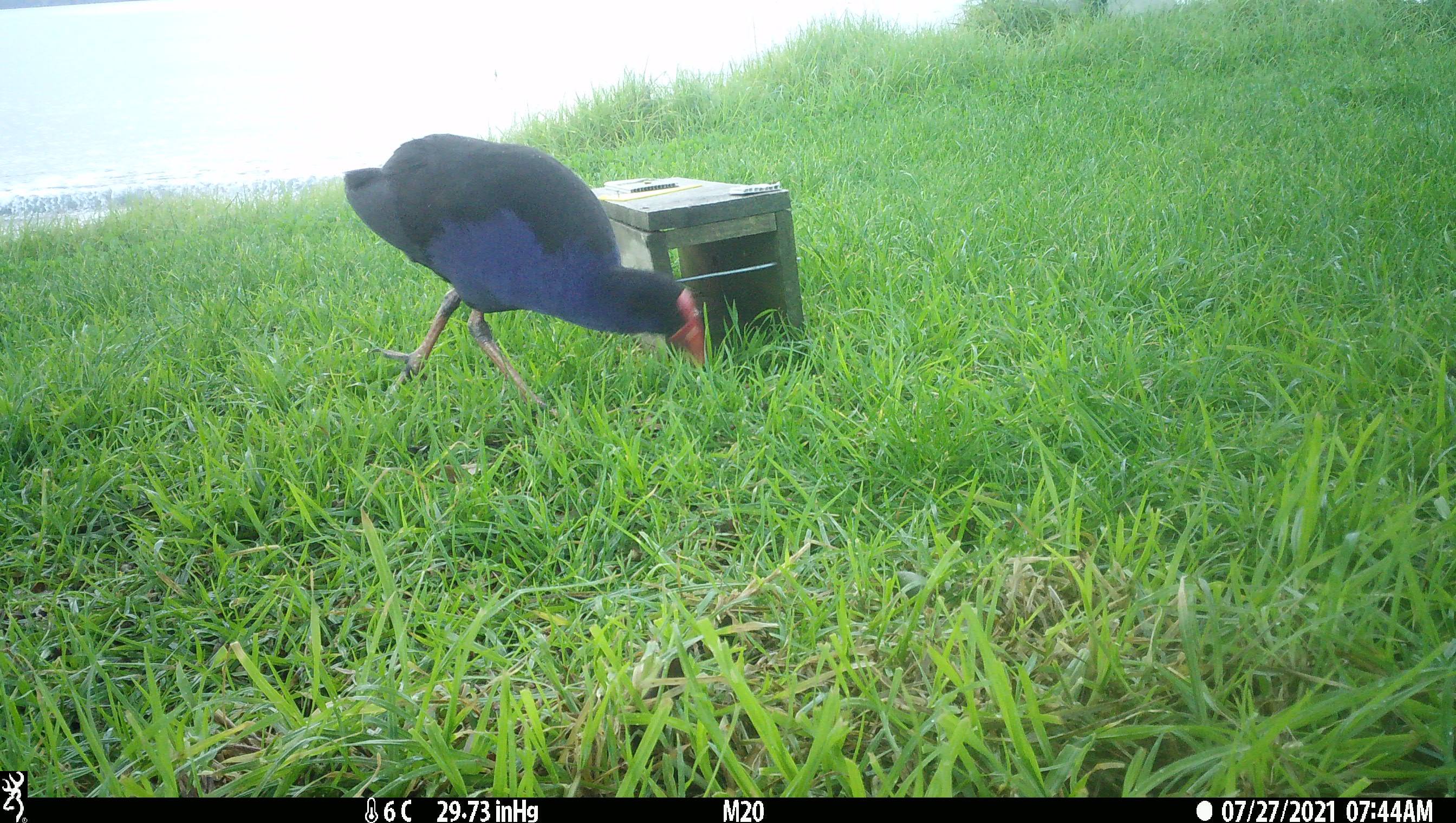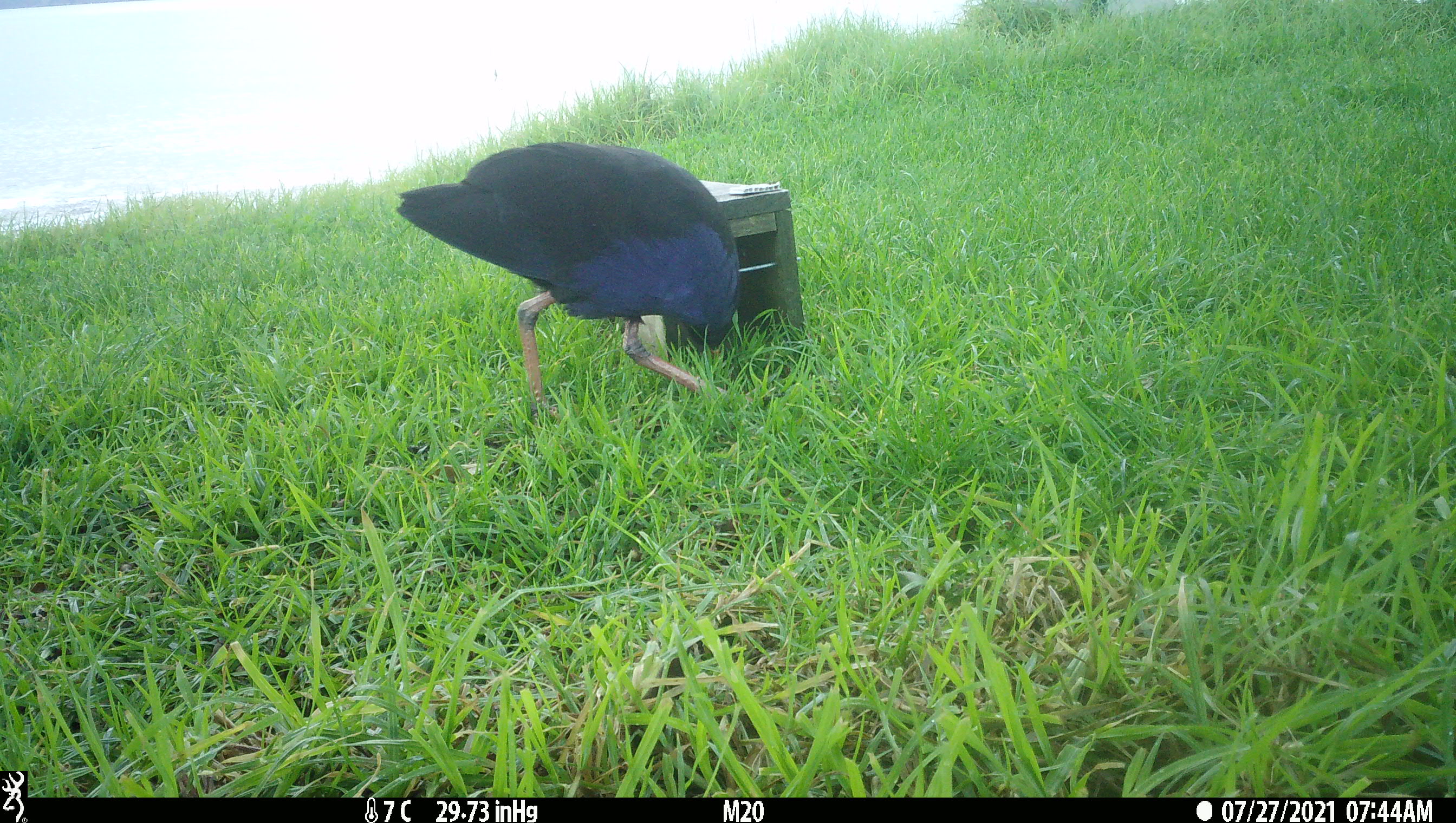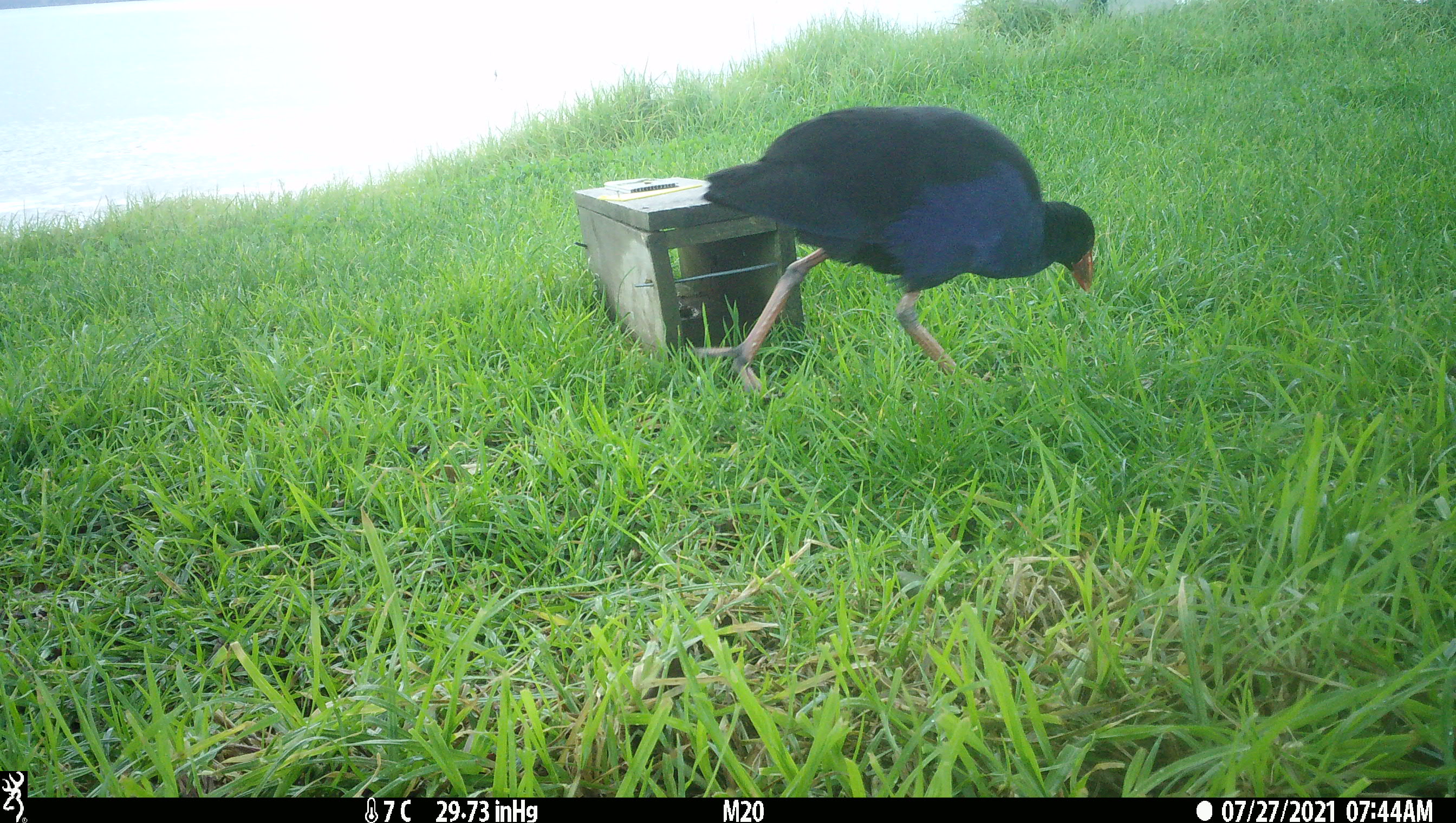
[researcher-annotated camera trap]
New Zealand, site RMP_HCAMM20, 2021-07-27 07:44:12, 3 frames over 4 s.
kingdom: Animalia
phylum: Chordata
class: Aves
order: Gruiformes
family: Rallidae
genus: Porphyrio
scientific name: Porphyrio melanotus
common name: australasian swamphen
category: pukeko